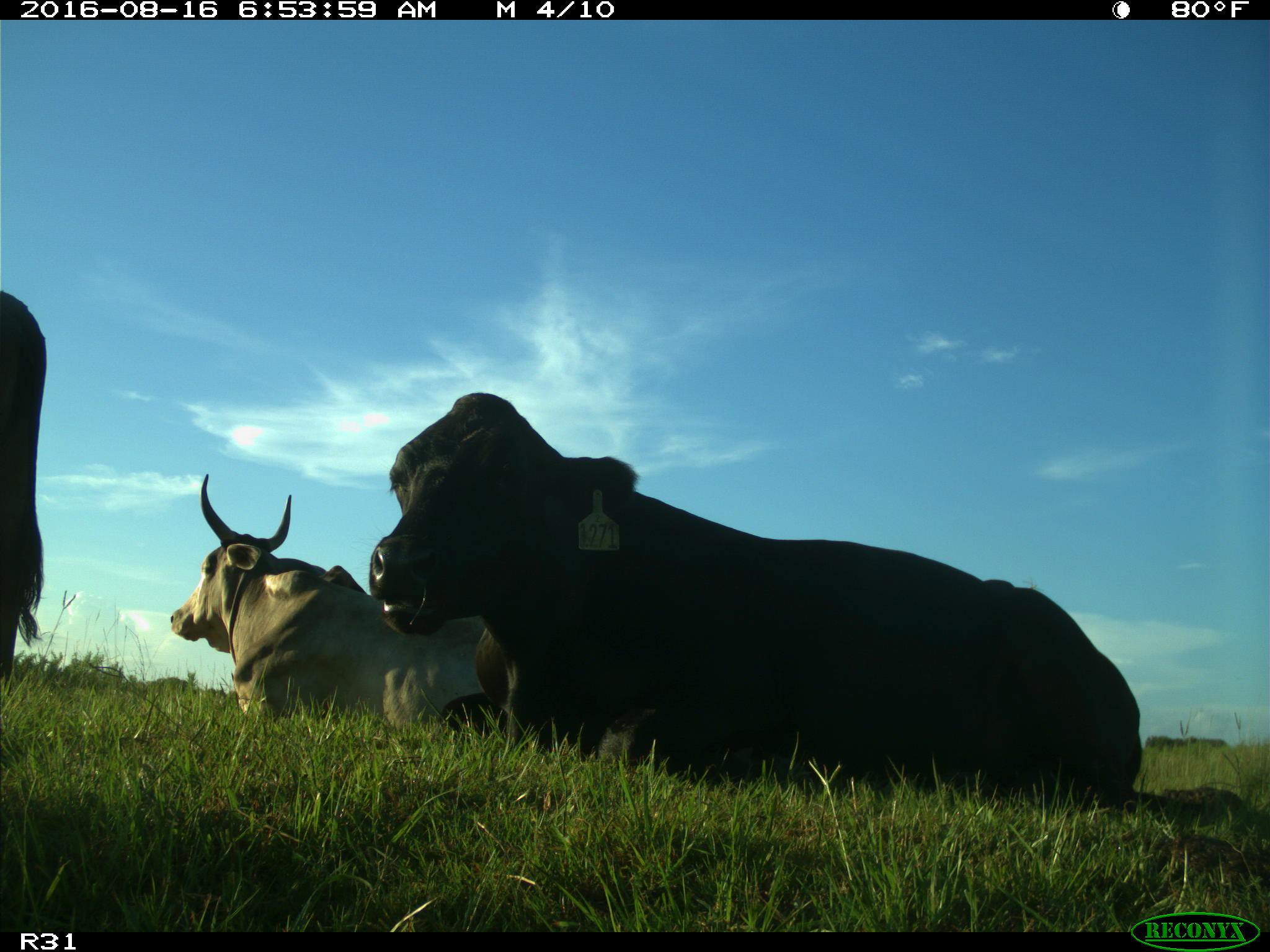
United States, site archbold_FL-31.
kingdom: Animalia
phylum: Chordata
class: Mammalia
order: Artiodactyla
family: Bovidae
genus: Bos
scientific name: Bos taurus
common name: domestic cow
Bos taurus (domestic cow).